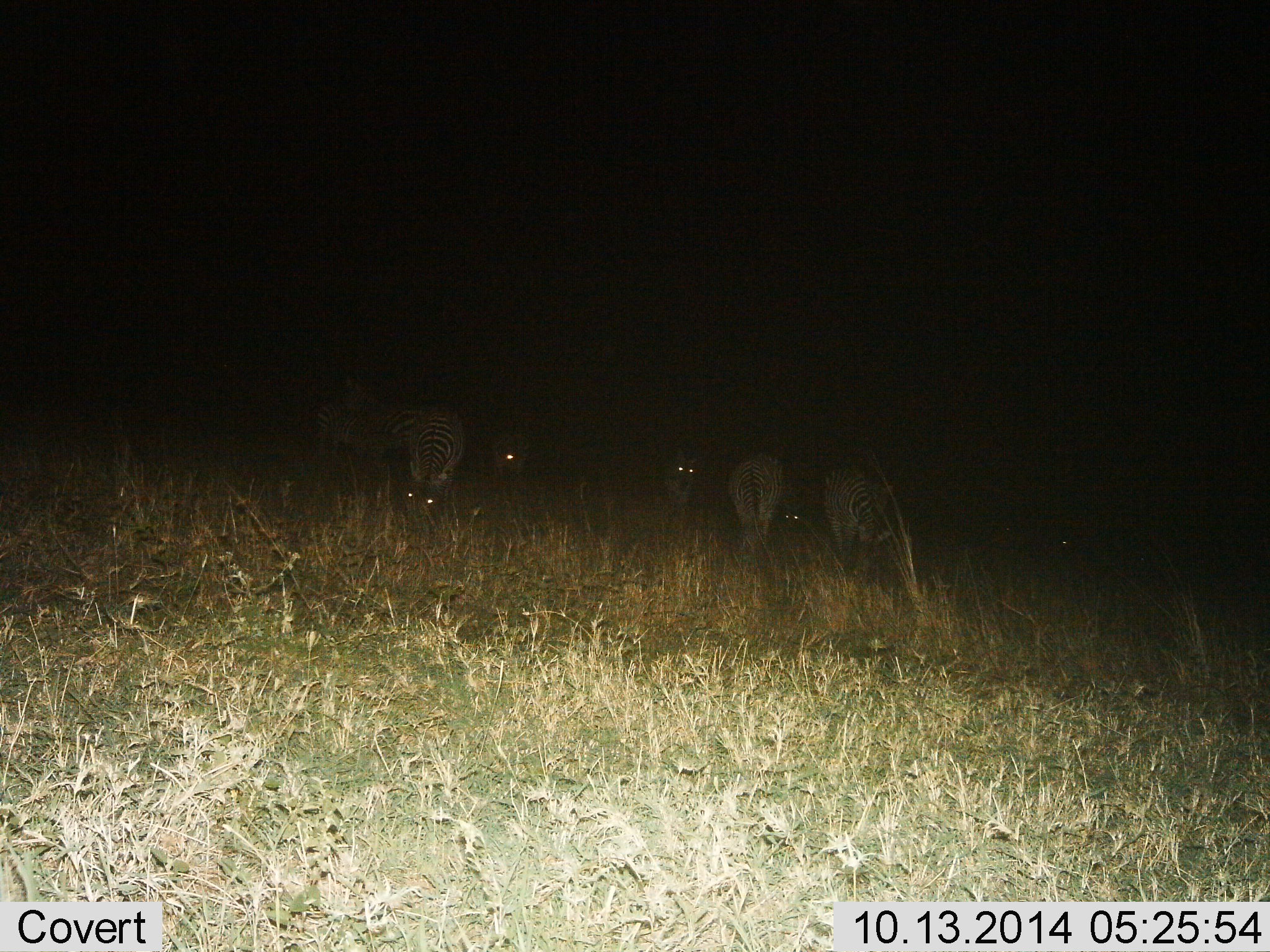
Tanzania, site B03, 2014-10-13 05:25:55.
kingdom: Animalia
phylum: Chordata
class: Mammalia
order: Perissodactyla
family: Equidae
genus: Equus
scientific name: Equus quagga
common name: plains zebra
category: zebra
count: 7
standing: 70%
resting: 0%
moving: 0%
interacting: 0%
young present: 0%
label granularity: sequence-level